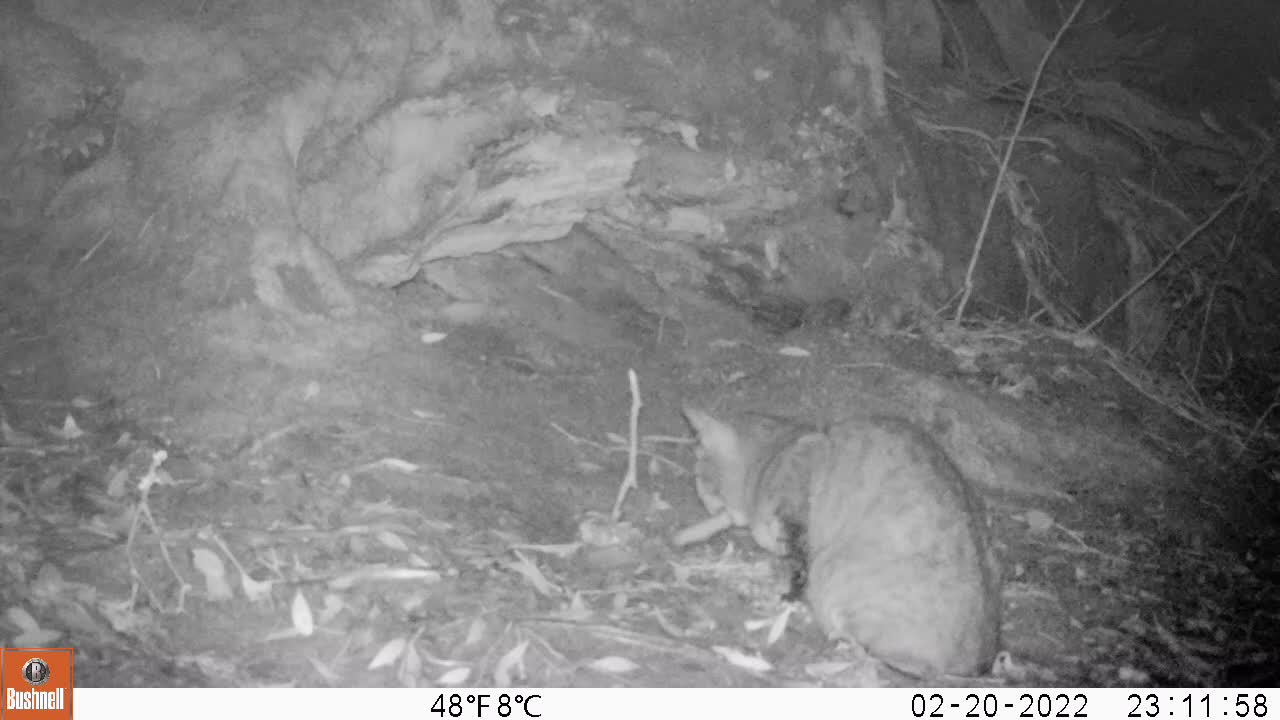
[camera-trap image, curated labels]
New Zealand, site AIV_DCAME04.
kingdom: Animalia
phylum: Chordata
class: Mammalia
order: Carnivora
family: Felidae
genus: Felis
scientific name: Felis catus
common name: domestic cat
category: cat